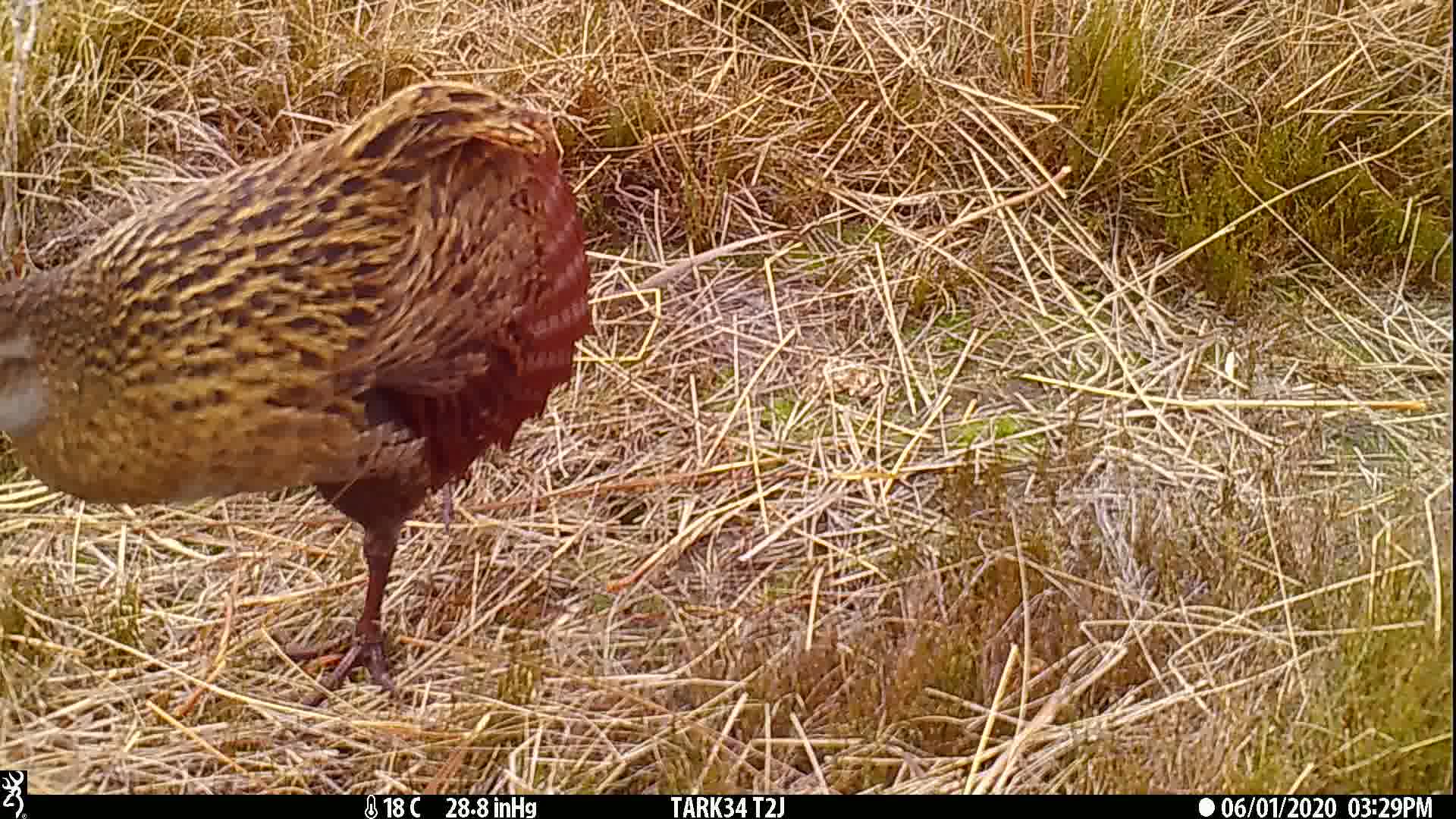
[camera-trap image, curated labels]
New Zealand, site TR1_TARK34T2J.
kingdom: Animalia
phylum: Chordata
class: Aves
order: Gruiformes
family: Rallidae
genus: Gallirallus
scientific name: Gallirallus australis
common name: weka